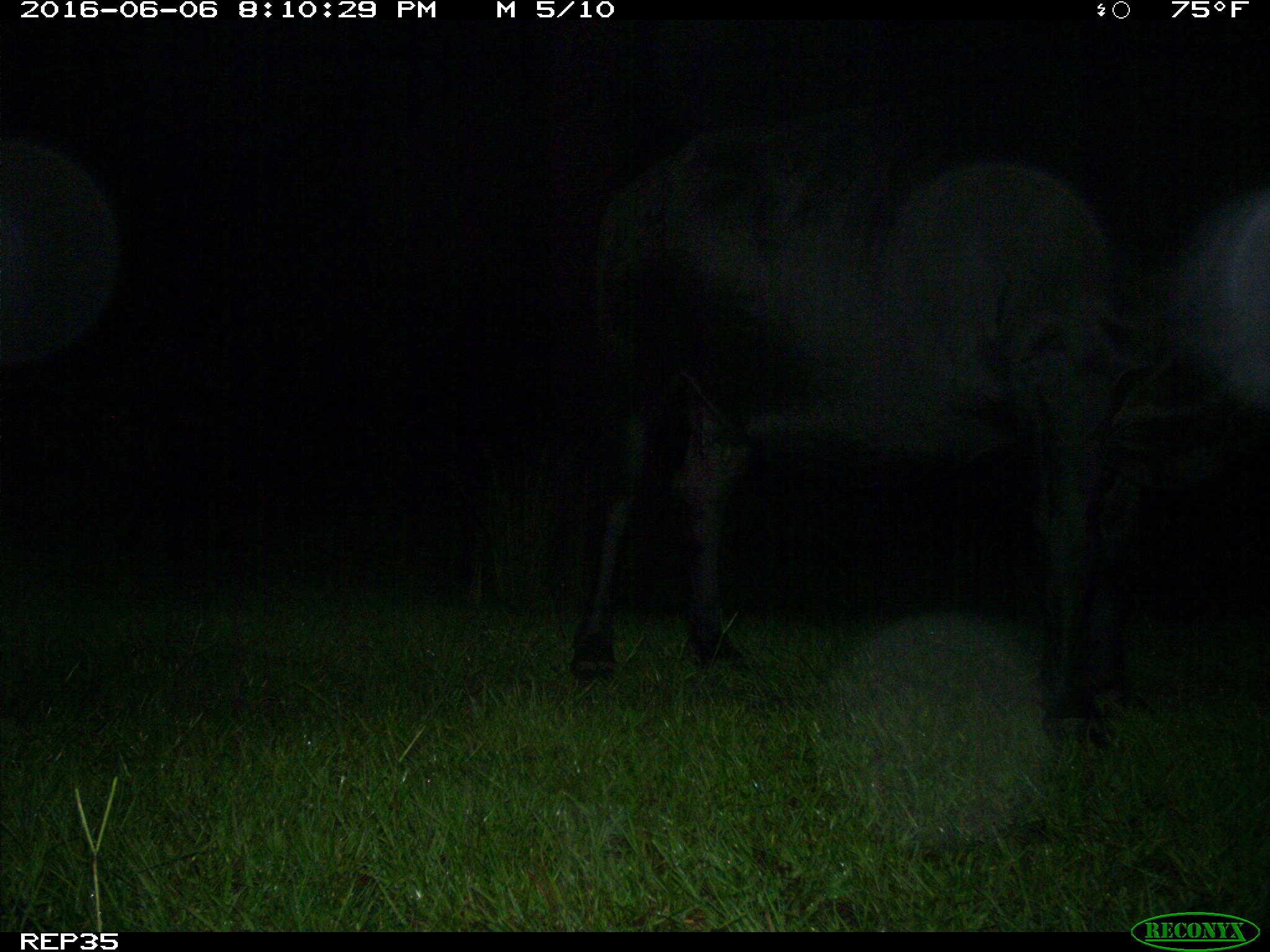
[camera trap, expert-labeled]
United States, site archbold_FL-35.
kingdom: Animalia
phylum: Chordata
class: Mammalia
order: Artiodactyla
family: Bovidae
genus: Bos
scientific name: Bos taurus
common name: domestic cow